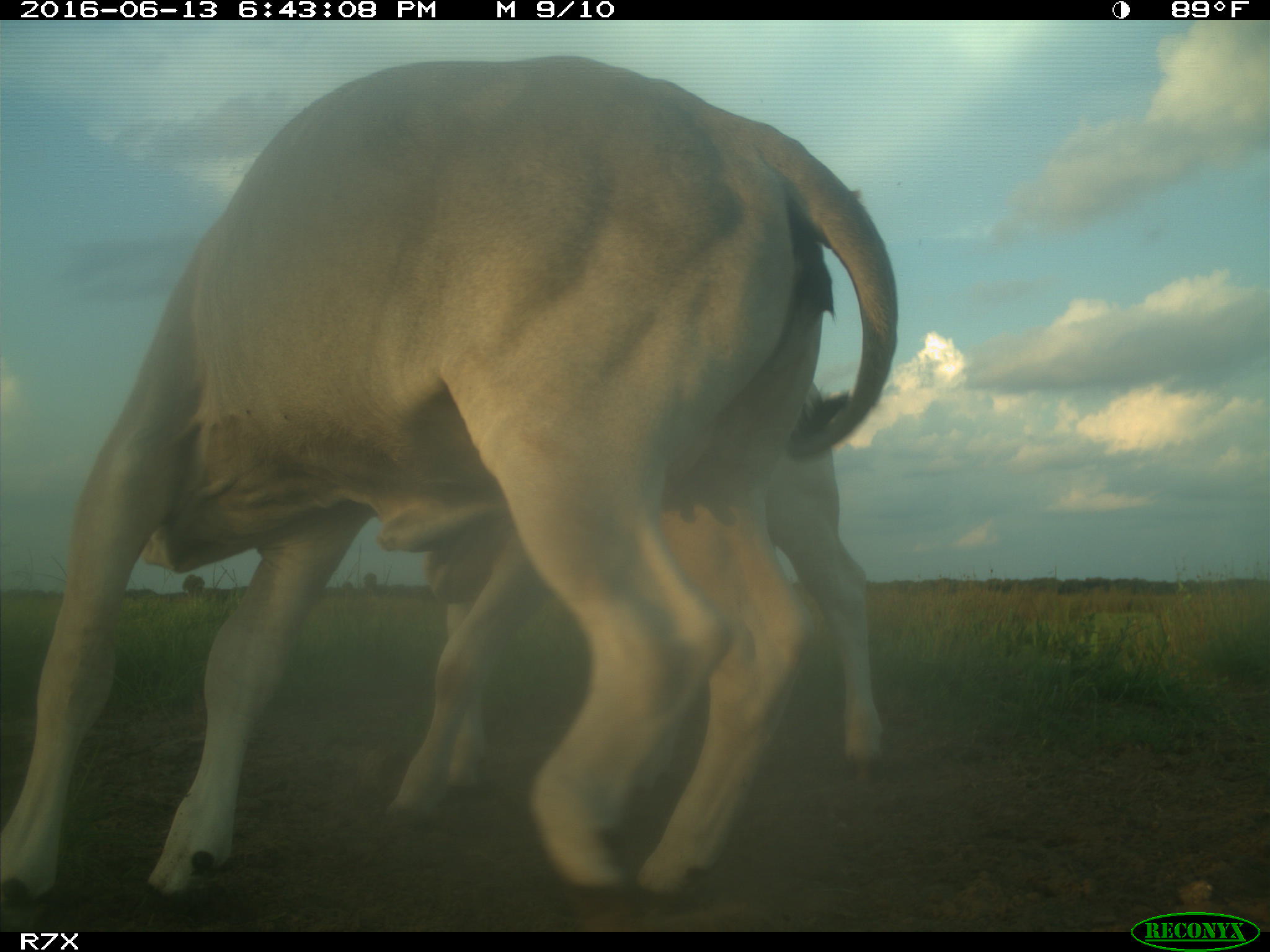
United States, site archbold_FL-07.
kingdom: Animalia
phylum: Chordata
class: Mammalia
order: Artiodactyla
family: Bovidae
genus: Bos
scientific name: Bos taurus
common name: domestic cow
Bos taurus (domestic cow).